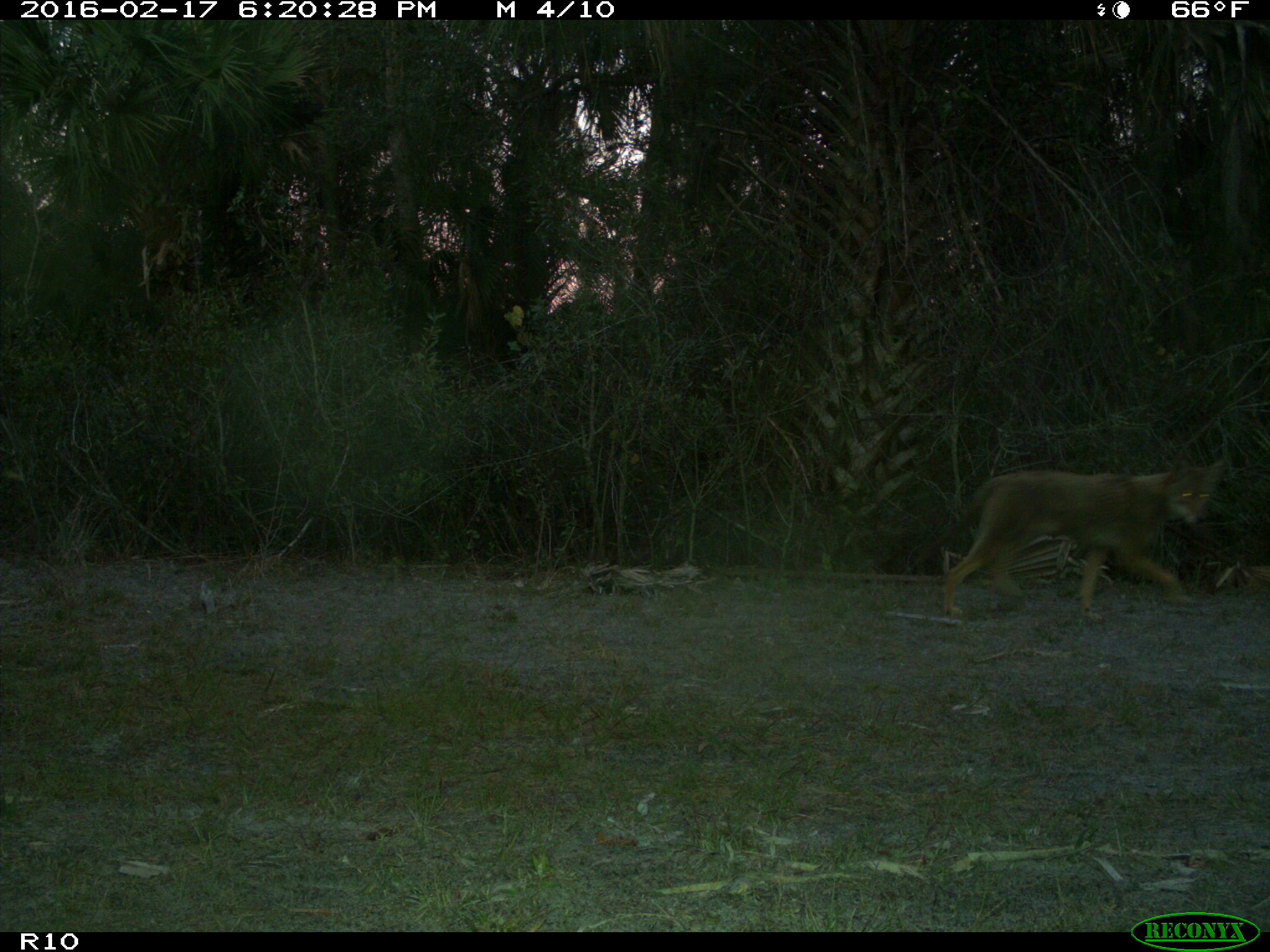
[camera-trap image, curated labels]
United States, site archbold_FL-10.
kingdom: Animalia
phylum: Chordata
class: Mammalia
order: Carnivora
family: Canidae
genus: Canis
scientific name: Canis latrans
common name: coyote